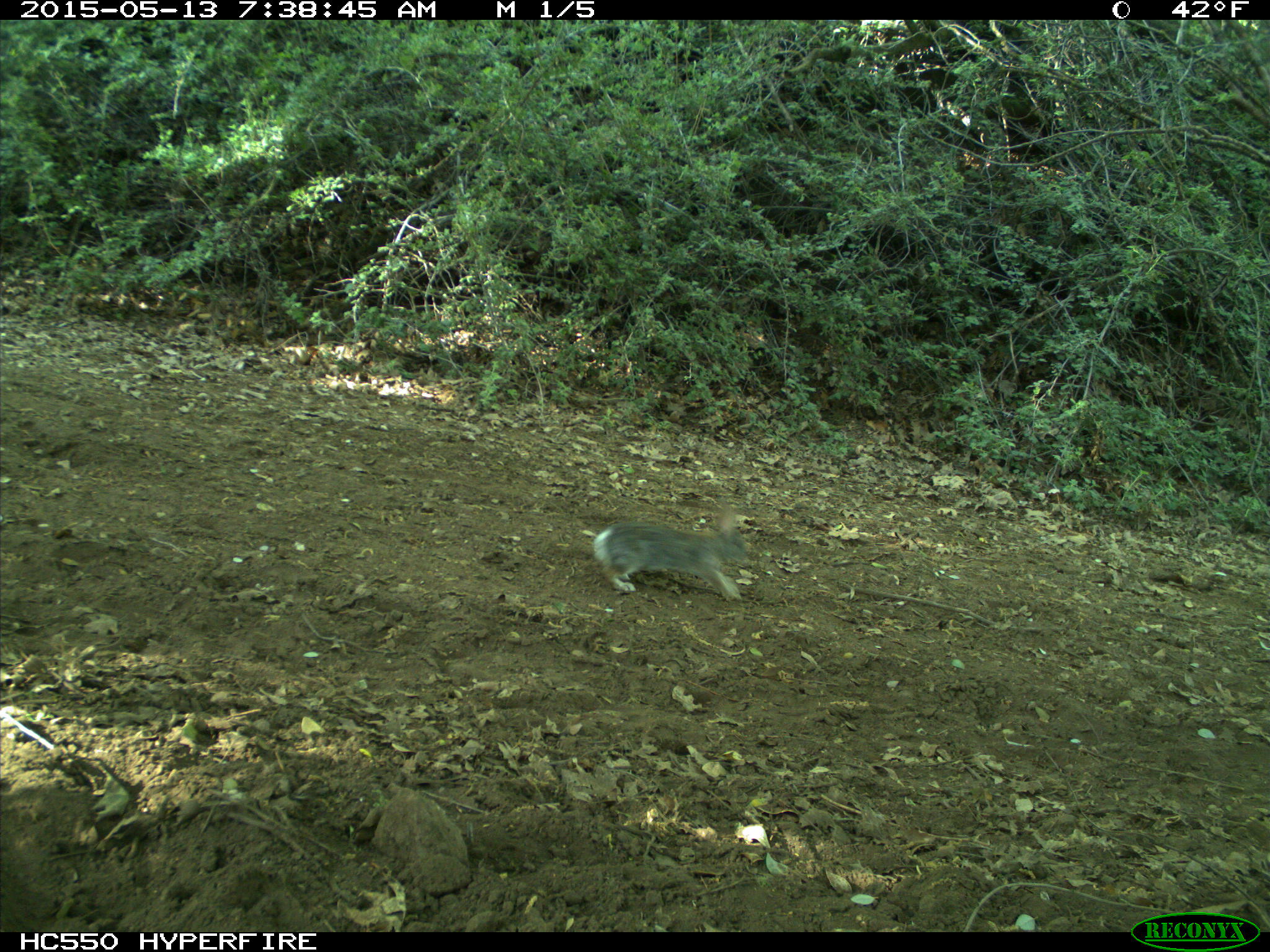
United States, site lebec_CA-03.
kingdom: Animalia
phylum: Chordata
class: Mammalia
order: Lagomorpha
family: Leporidae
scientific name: Leporidae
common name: rabbits and hares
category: unidentified rabbit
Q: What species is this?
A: Unidentified rabbit (rabbits and hares) (Leporidae).